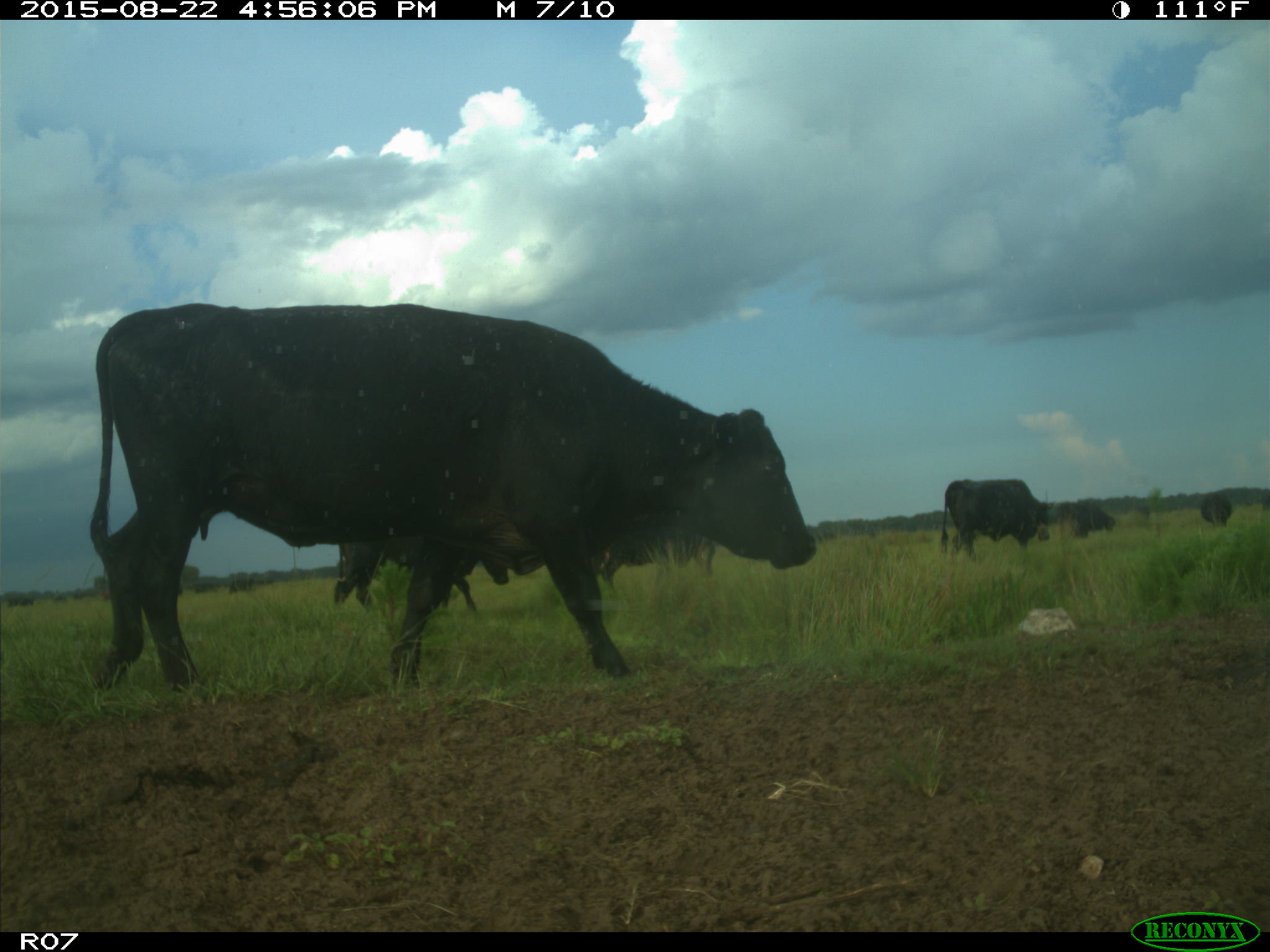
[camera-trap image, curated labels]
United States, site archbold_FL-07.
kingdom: Animalia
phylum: Chordata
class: Mammalia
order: Artiodactyla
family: Bovidae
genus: Bos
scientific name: Bos taurus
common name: domestic cow